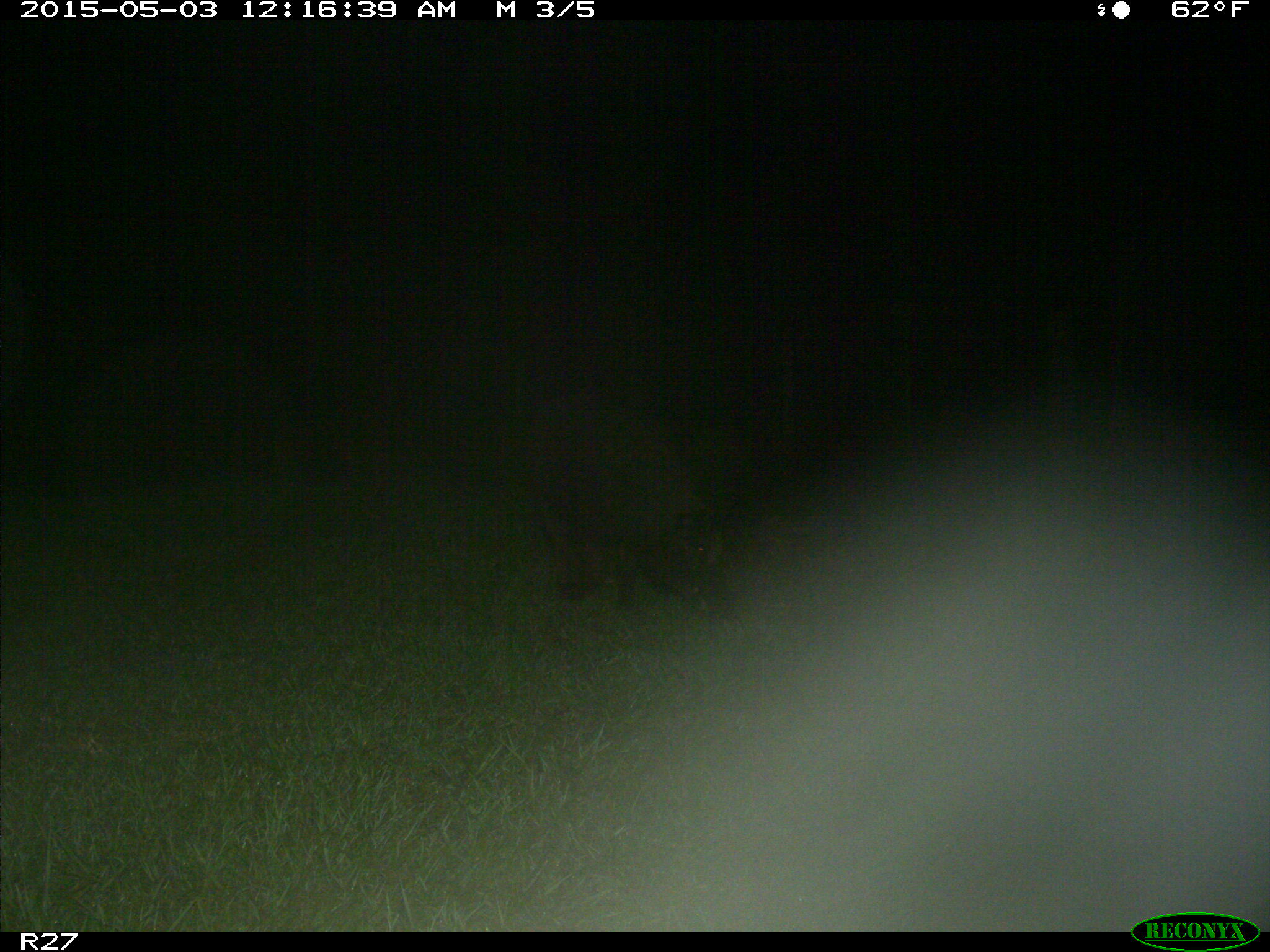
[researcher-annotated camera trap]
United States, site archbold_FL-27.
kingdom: Animalia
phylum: Chordata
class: Mammalia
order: Artiodactyla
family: Suidae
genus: Sus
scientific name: Sus scrofa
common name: wild boar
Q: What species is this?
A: Sus scrofa (wild boar).